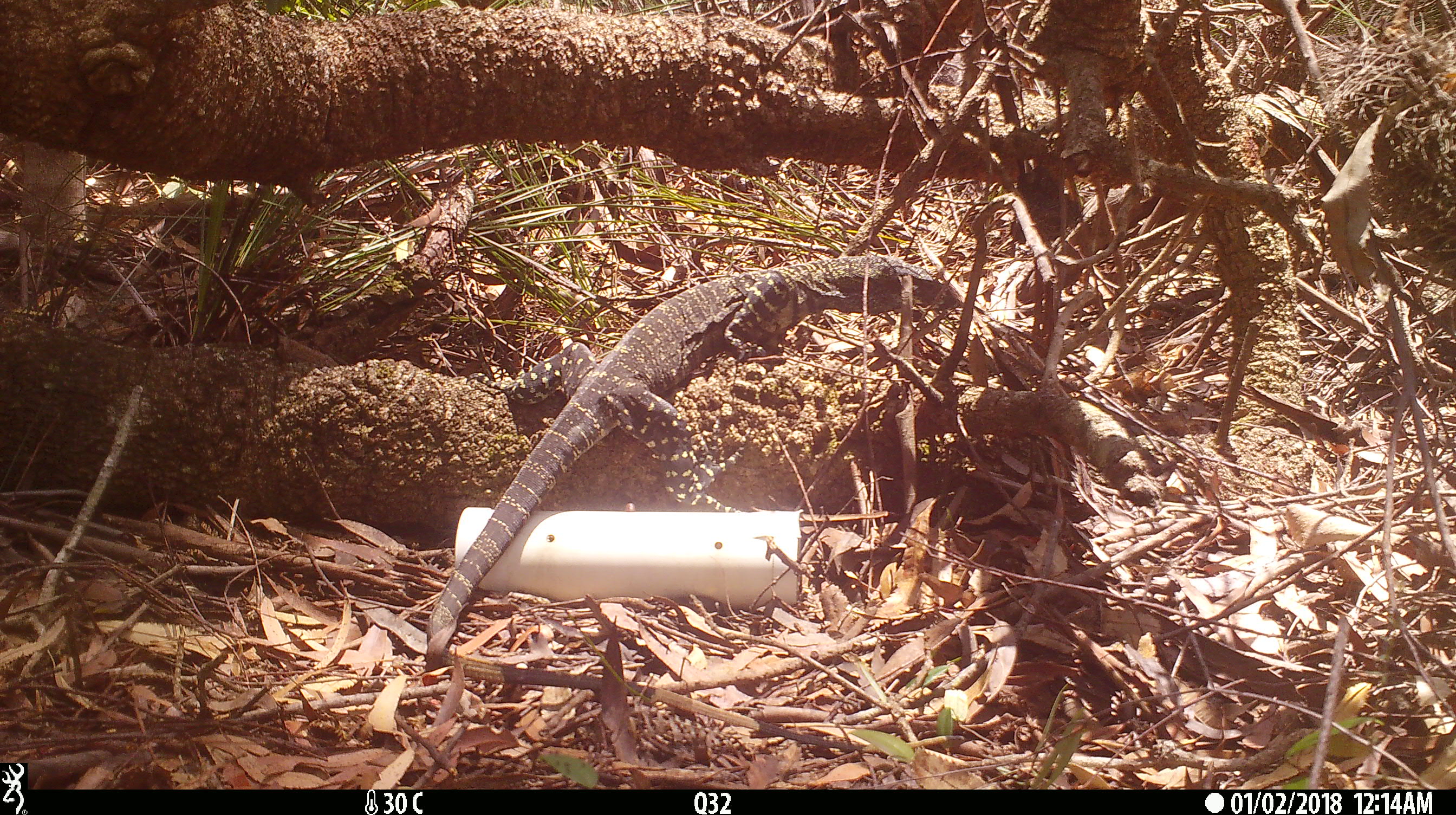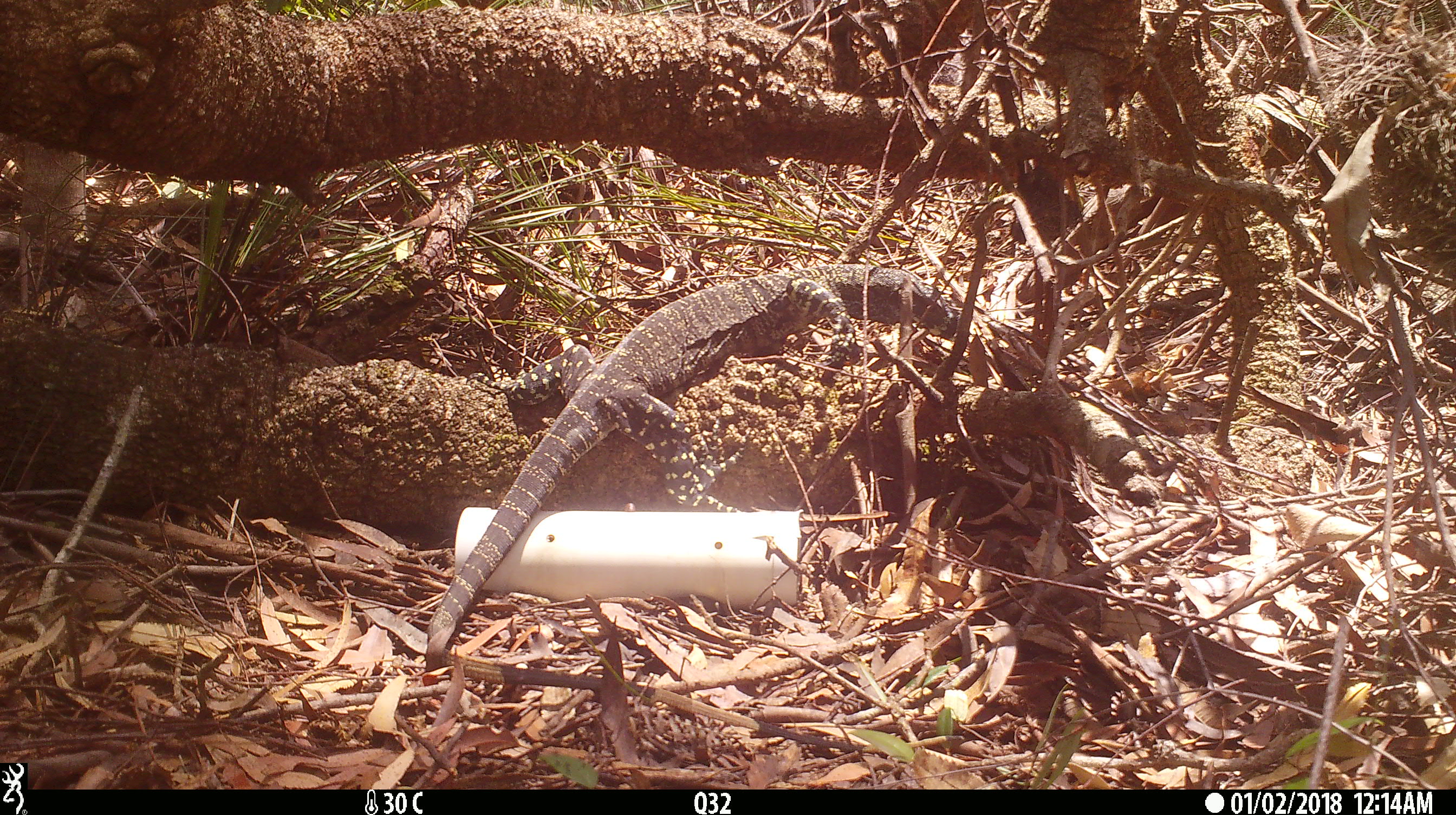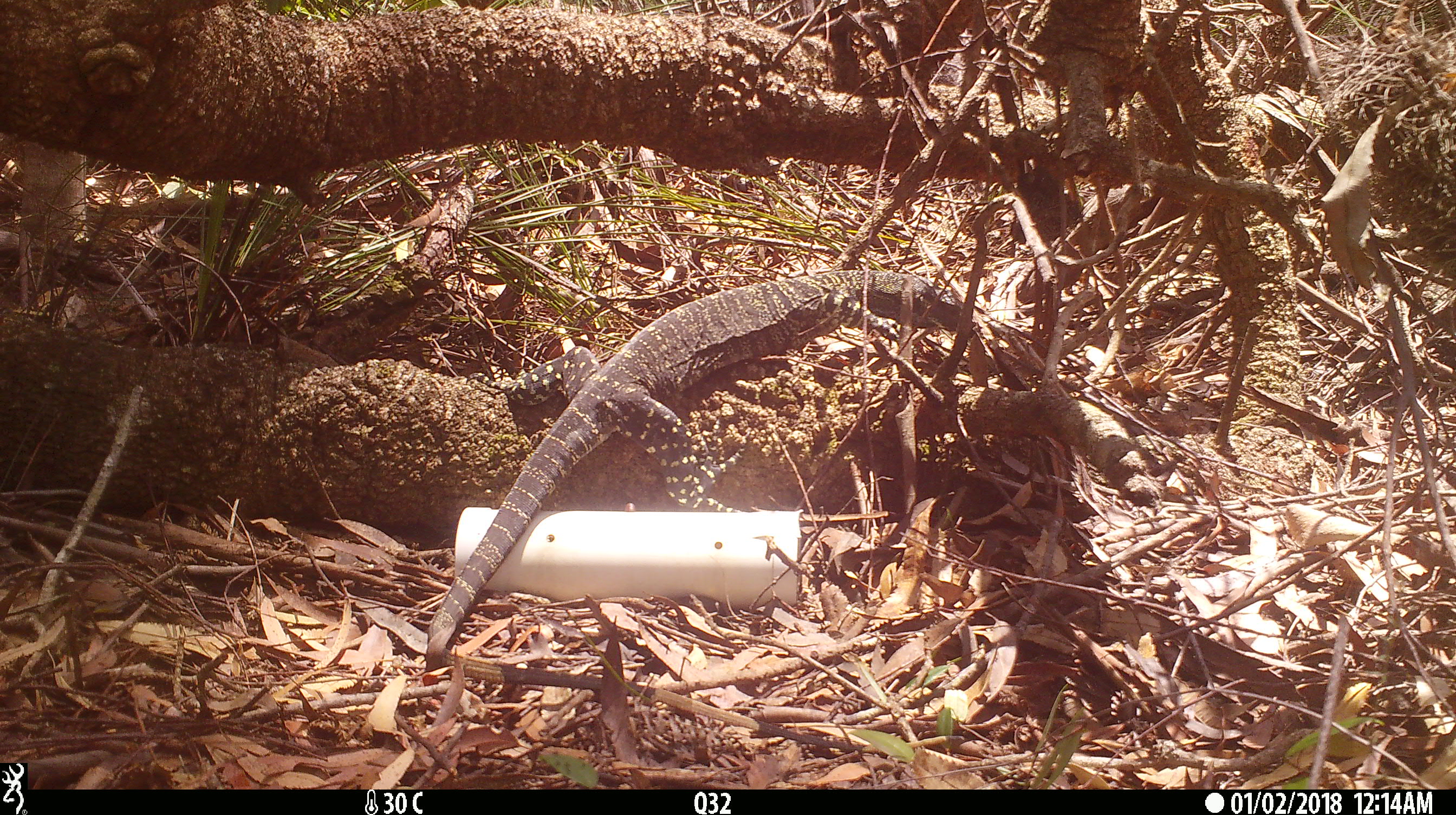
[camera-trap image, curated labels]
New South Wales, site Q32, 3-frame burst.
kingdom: Animalia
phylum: Chordata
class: Reptilia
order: Squamata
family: Varanidae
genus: Varanus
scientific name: Varanus varius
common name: lace monitor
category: goanna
Goanna (lace monitor) (Varanus varius).